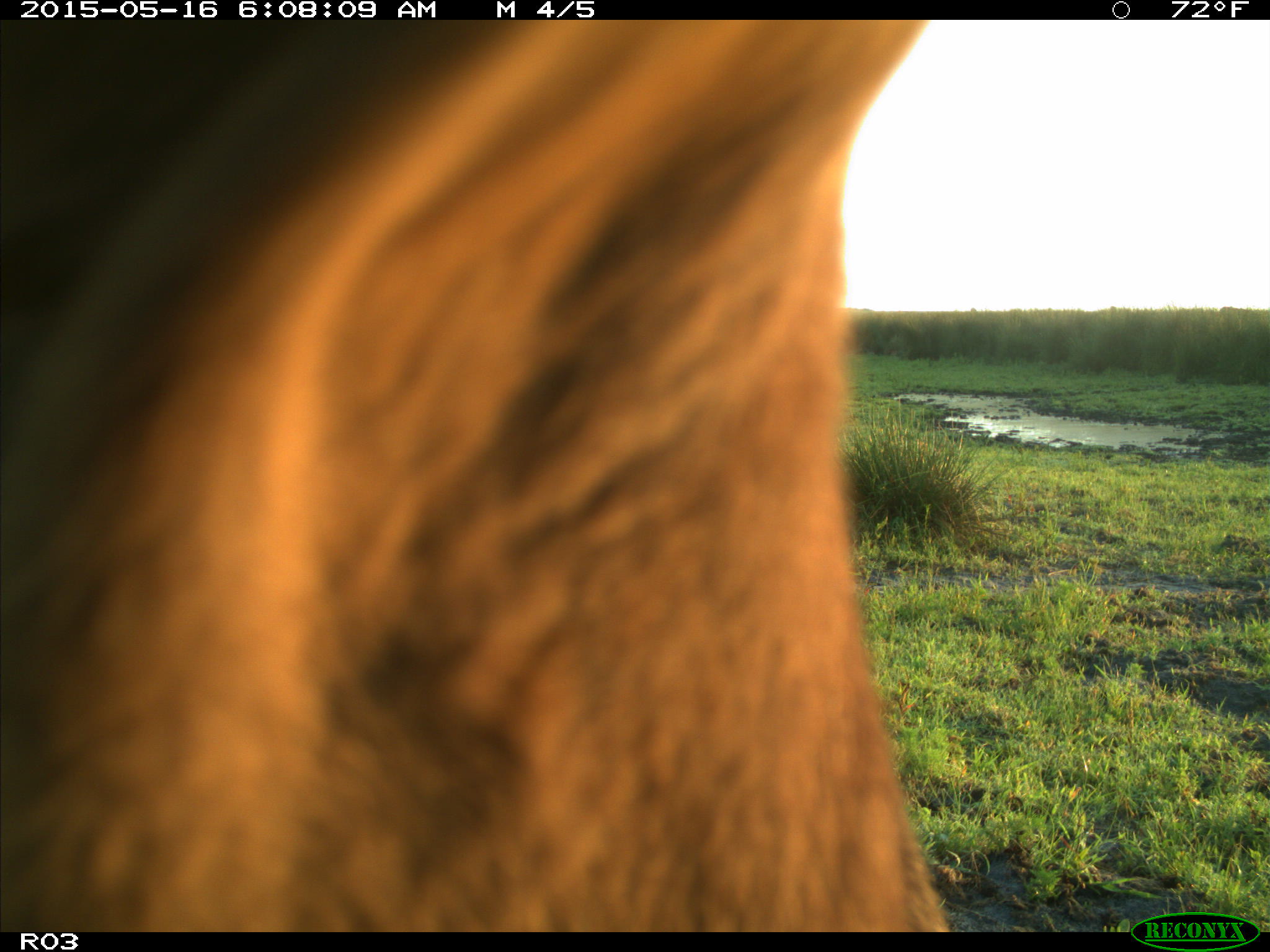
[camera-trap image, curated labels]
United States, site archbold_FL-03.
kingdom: Animalia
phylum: Chordata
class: Mammalia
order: Artiodactyla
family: Bovidae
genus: Bos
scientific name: Bos taurus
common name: domestic cow